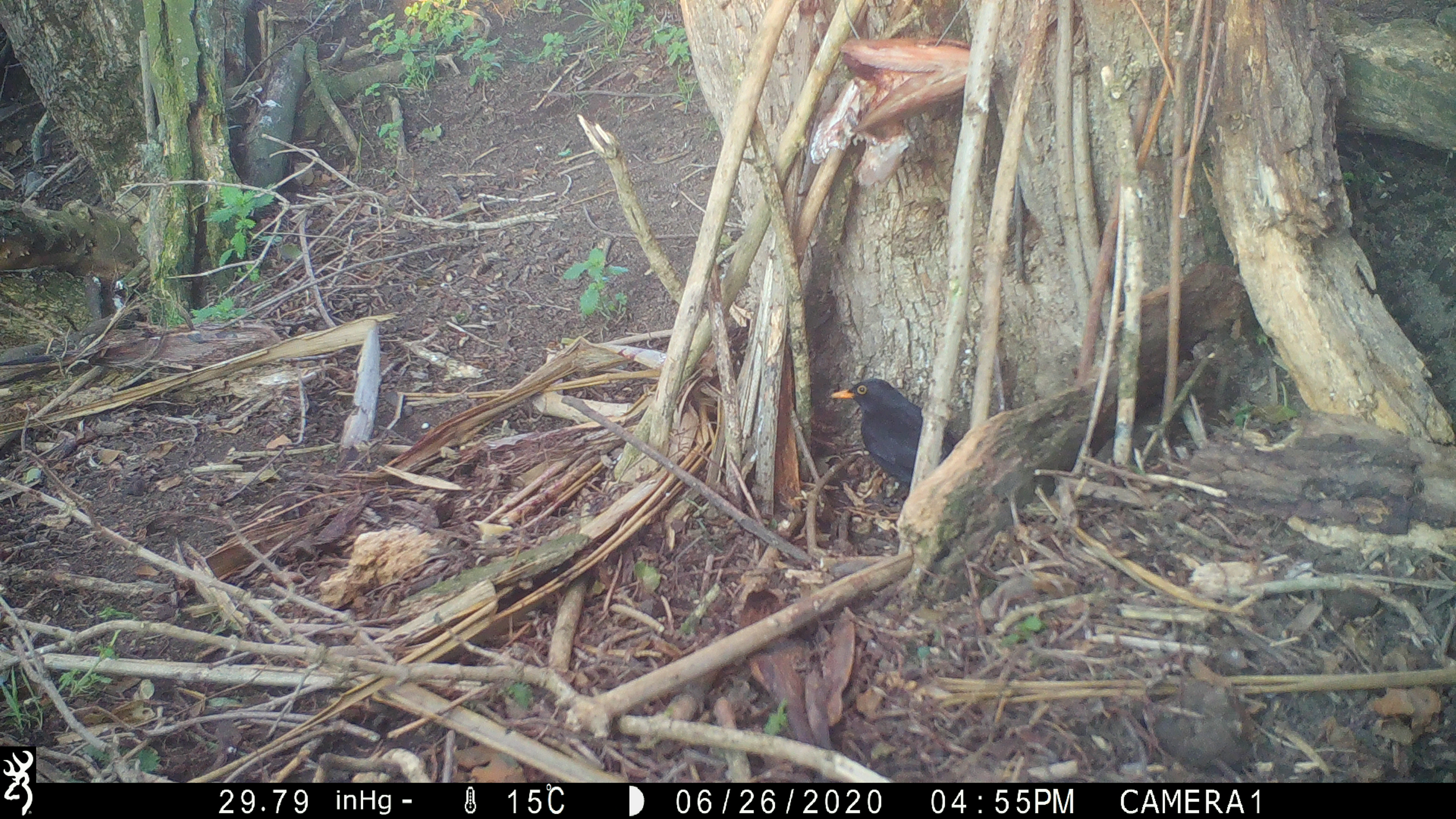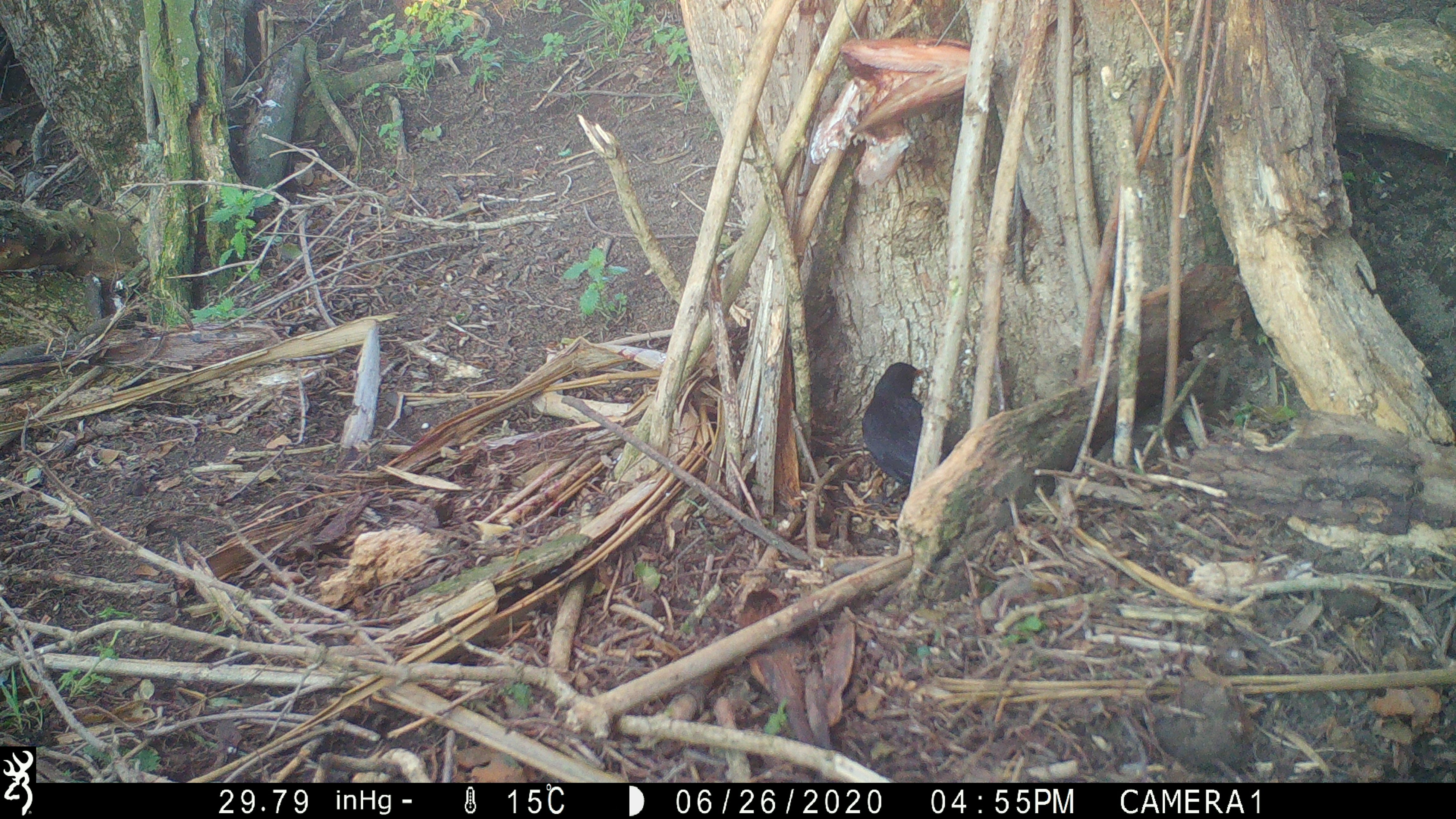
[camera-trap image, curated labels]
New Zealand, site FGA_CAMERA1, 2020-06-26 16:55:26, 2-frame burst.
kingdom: Animalia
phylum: Chordata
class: Aves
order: Passeriformes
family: Turdidae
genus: Turdus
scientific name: Turdus merula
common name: eurasian blackbird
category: blackbird